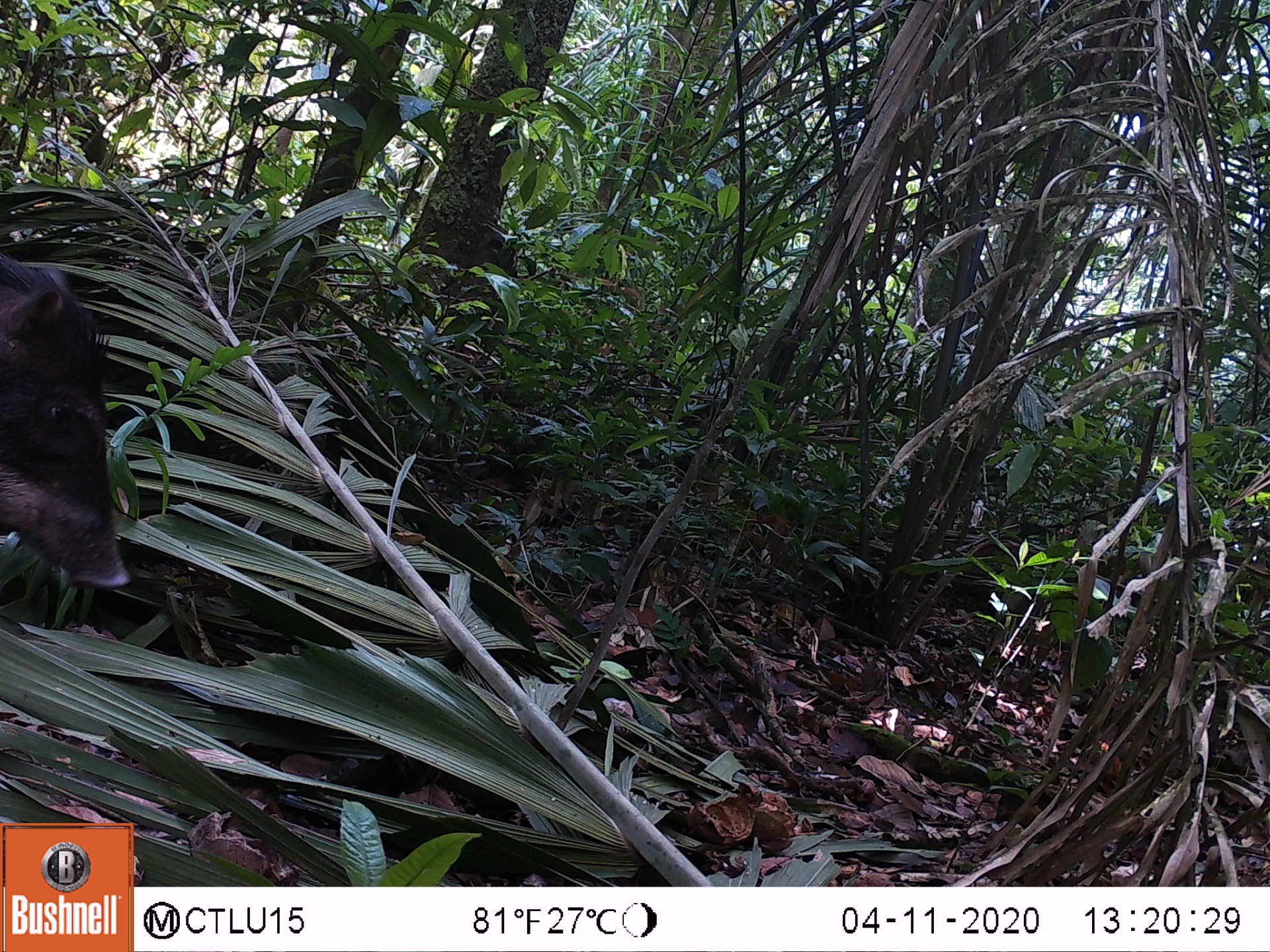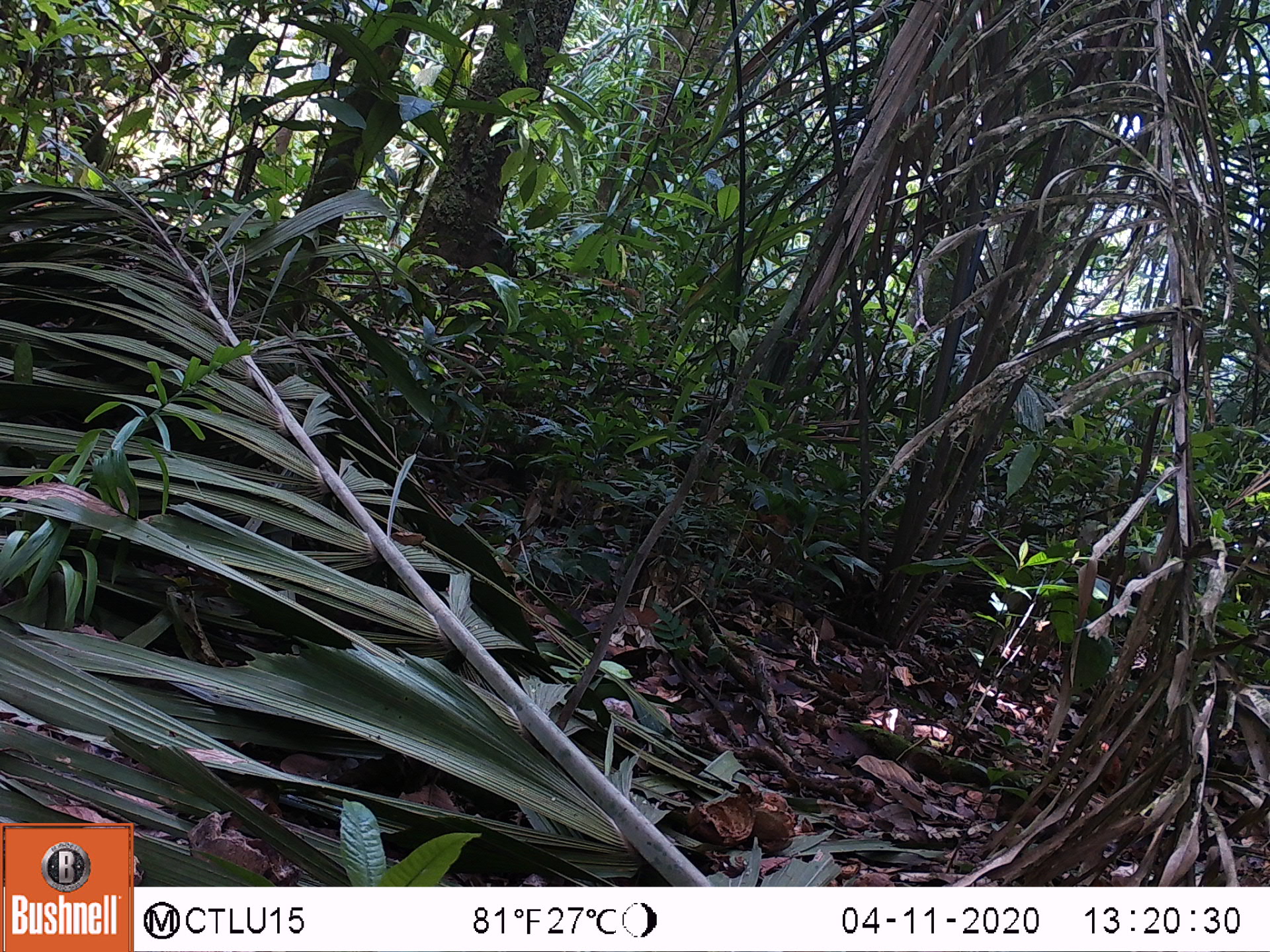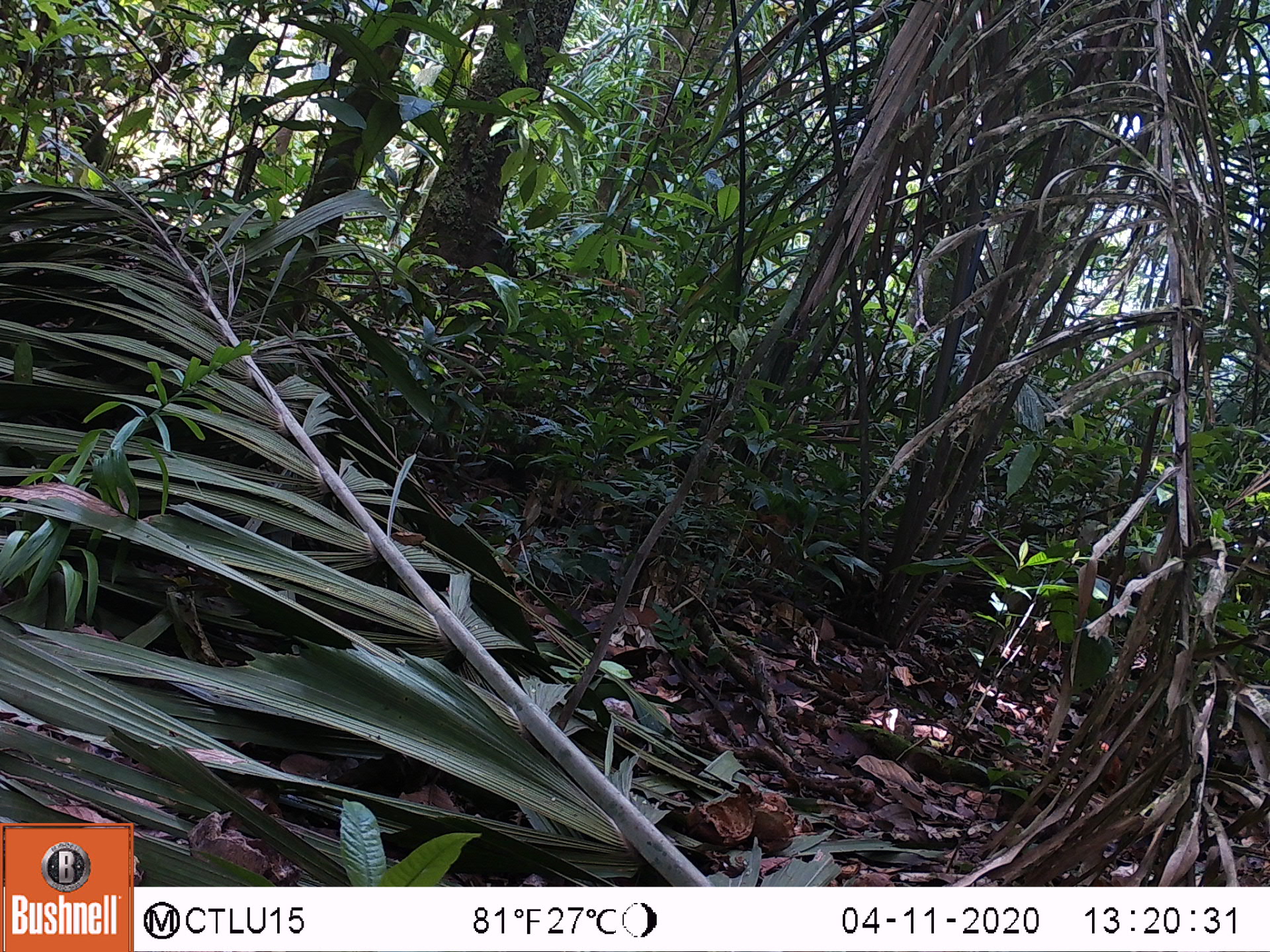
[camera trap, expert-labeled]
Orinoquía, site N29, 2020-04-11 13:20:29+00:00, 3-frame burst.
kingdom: Animalia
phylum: Chordata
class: Mammalia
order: Artiodactyla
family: Tayassuidae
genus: Tayassu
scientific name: Tayassu pecari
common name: white-lipped peccary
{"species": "white-lipped peccary (Tayassu pecari)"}